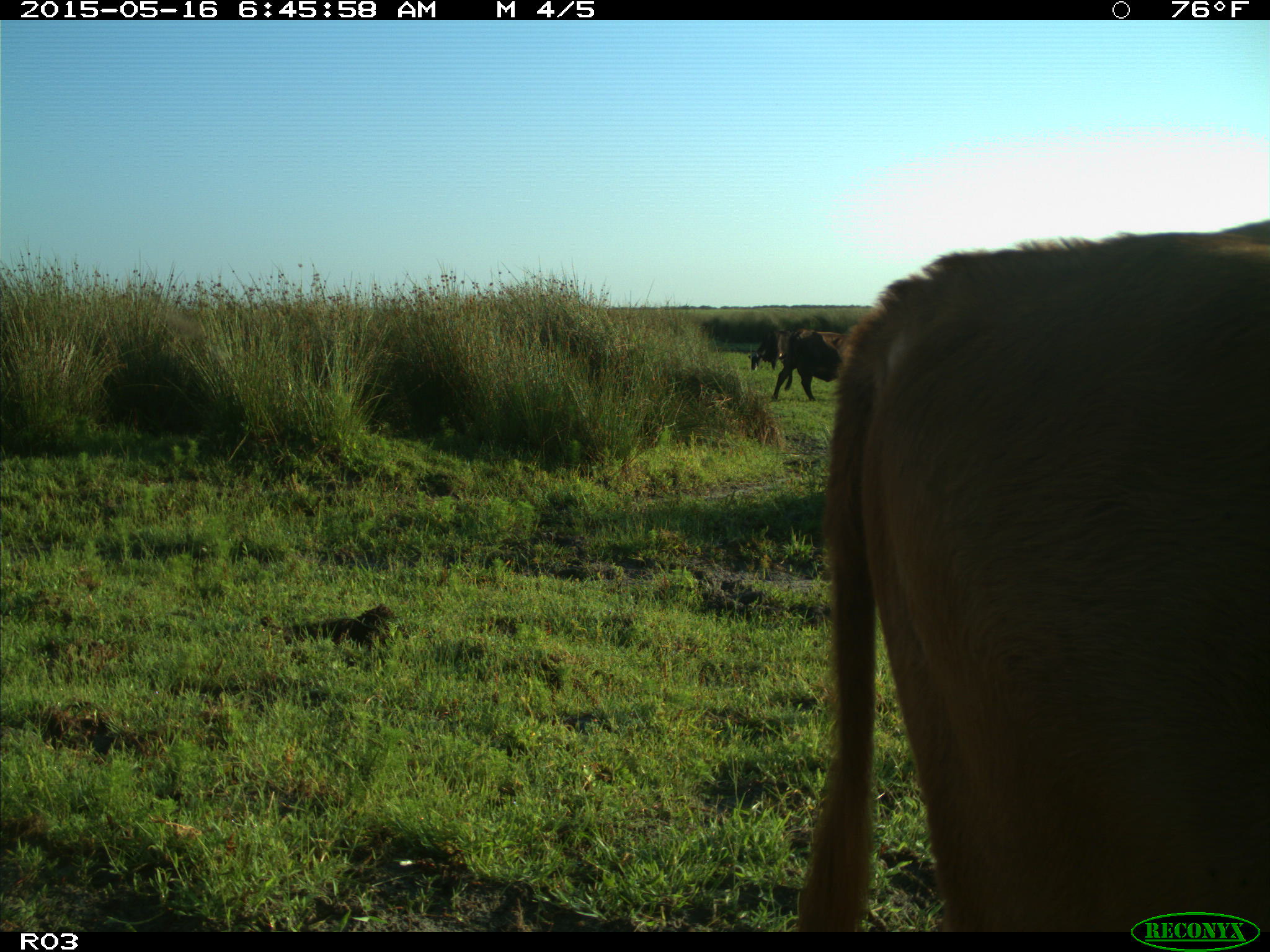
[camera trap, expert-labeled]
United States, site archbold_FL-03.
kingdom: Animalia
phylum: Chordata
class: Mammalia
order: Artiodactyla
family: Bovidae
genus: Bos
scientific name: Bos taurus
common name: domestic cow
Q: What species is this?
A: Bos taurus (domestic cow).